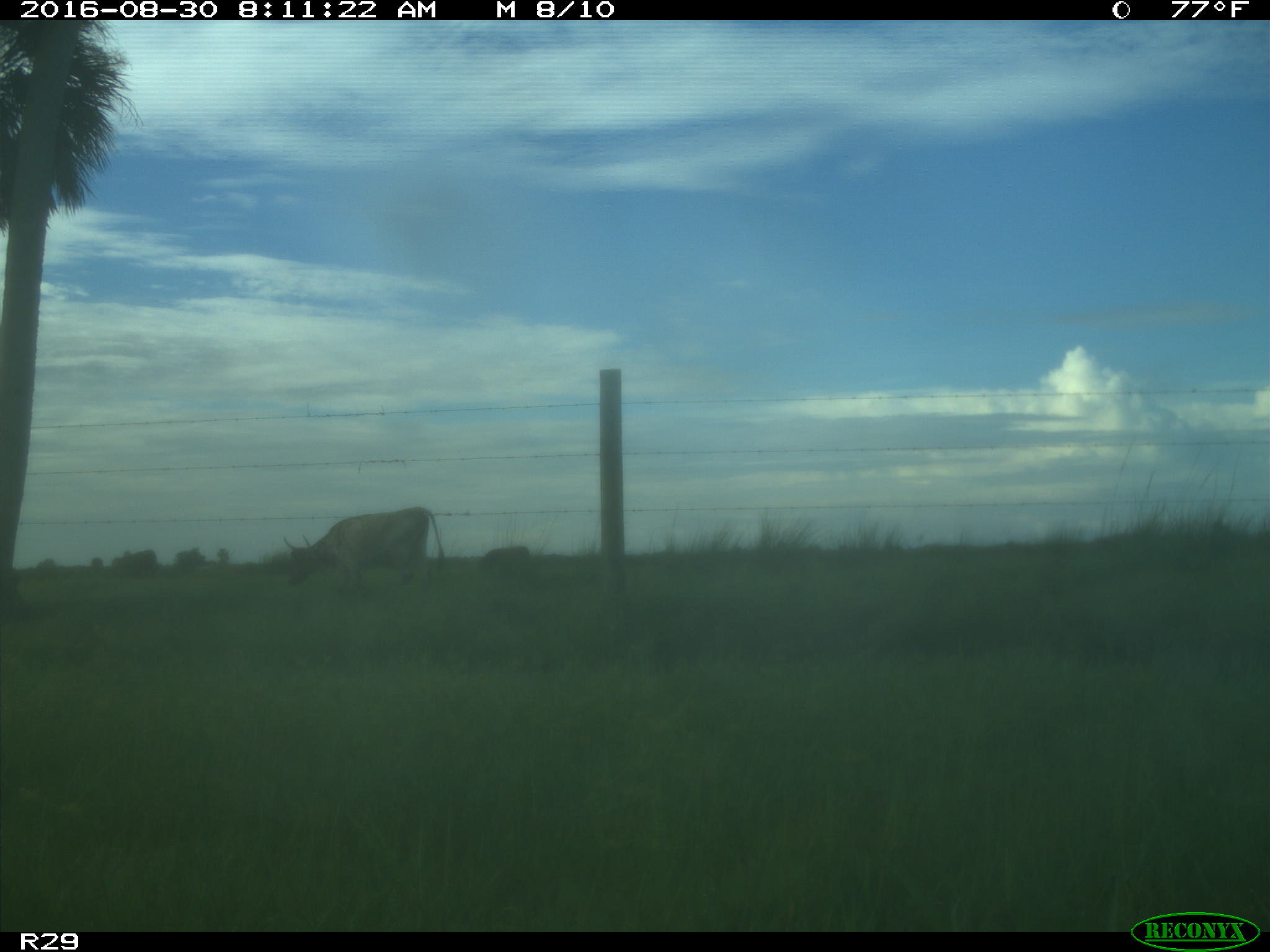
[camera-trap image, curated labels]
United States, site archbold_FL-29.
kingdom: Animalia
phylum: Chordata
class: Mammalia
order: Artiodactyla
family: Bovidae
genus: Bos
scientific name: Bos taurus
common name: domestic cow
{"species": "Bos taurus (domestic cow)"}